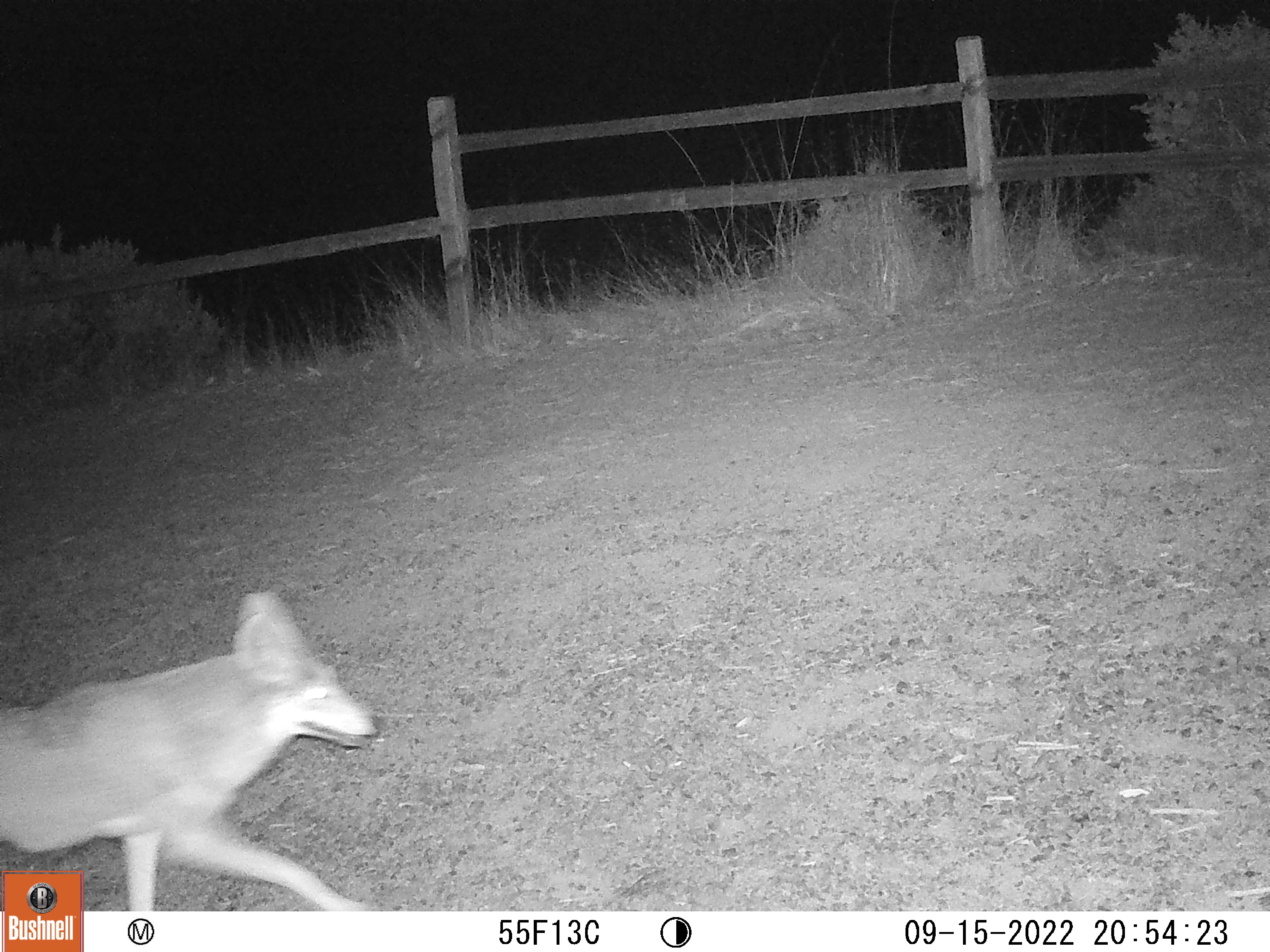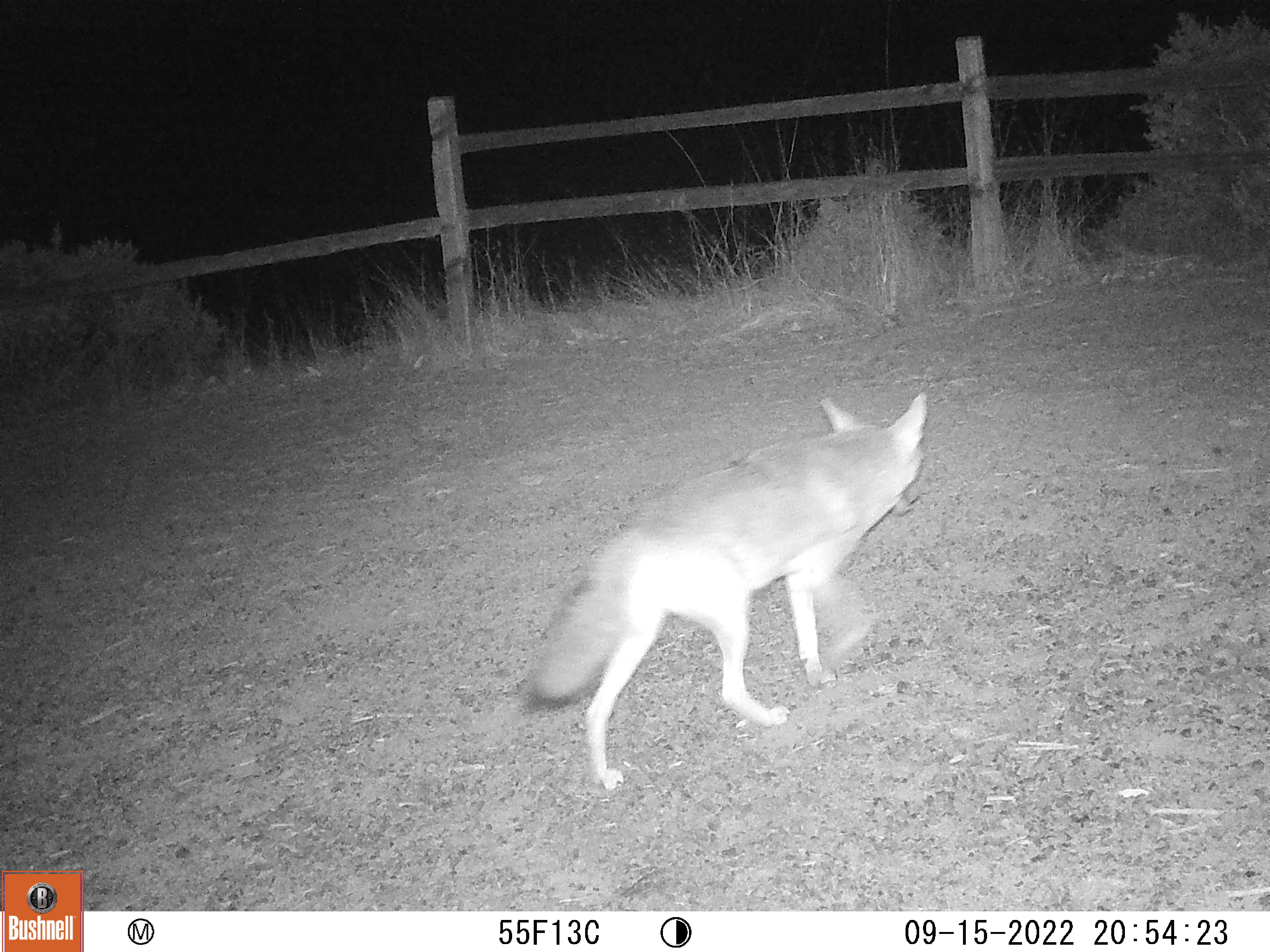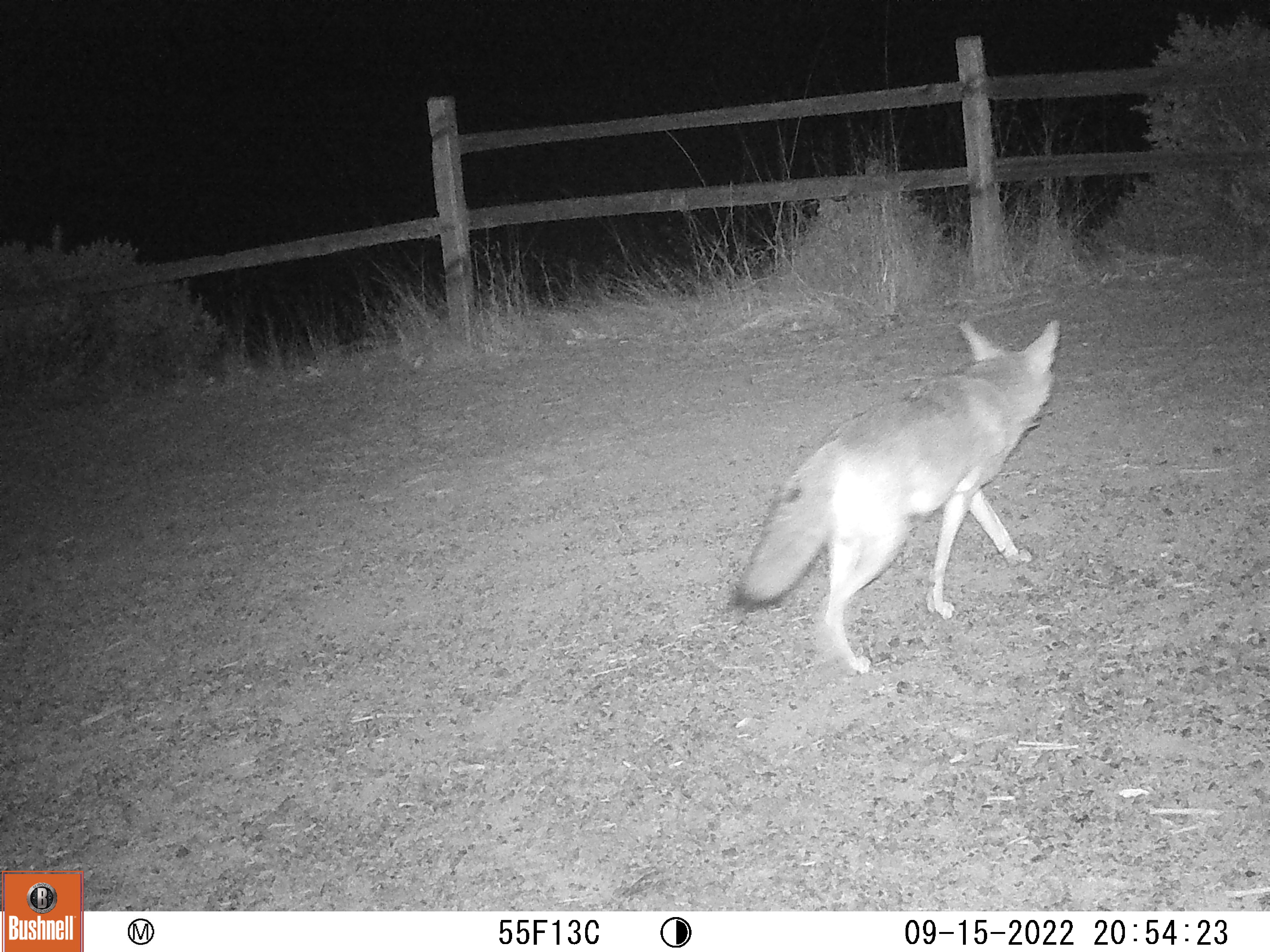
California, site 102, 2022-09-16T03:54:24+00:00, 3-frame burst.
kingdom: Animalia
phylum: Chordata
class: Mammalia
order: Carnivora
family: Canidae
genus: Canis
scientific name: Canis latrans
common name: coyote